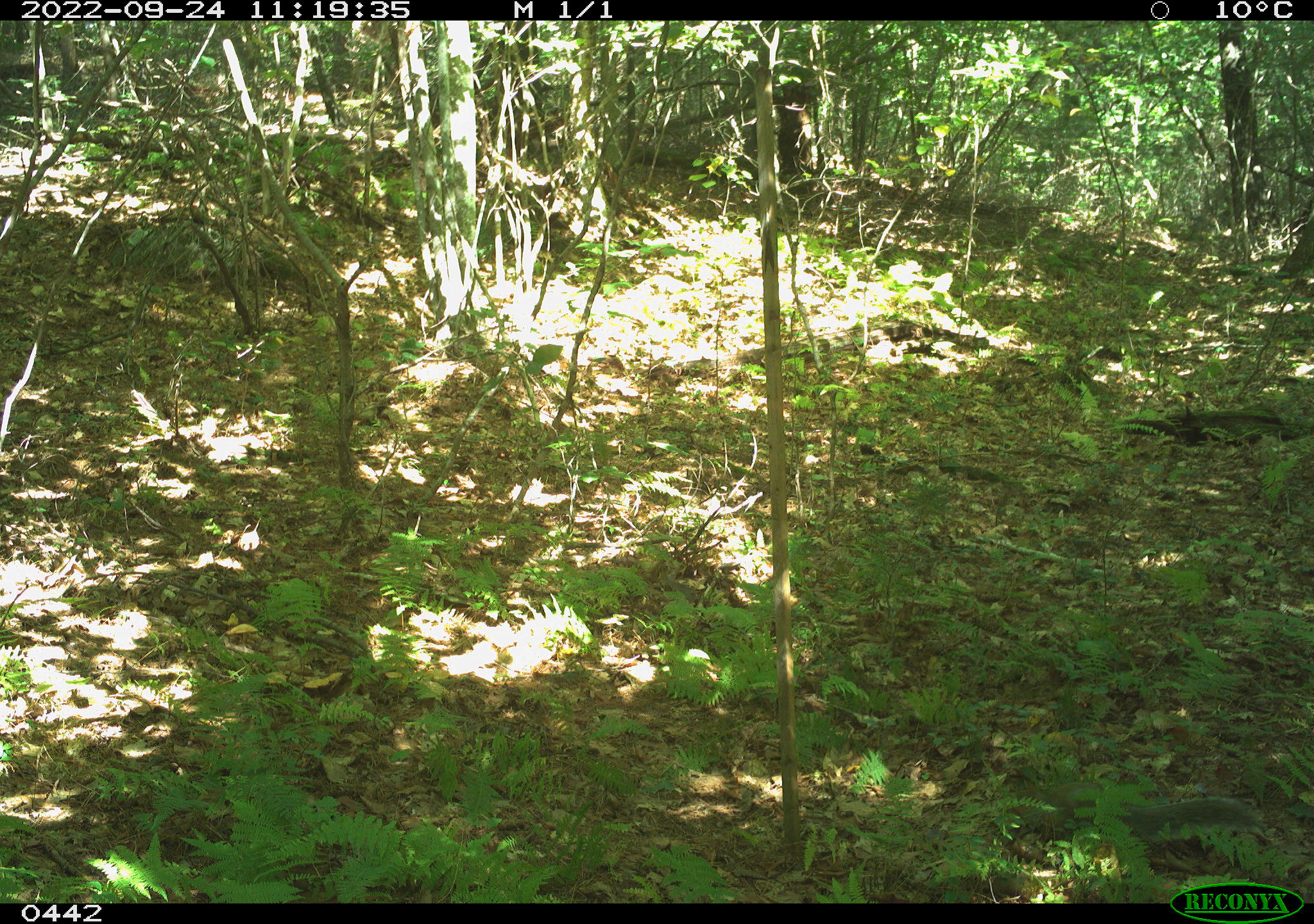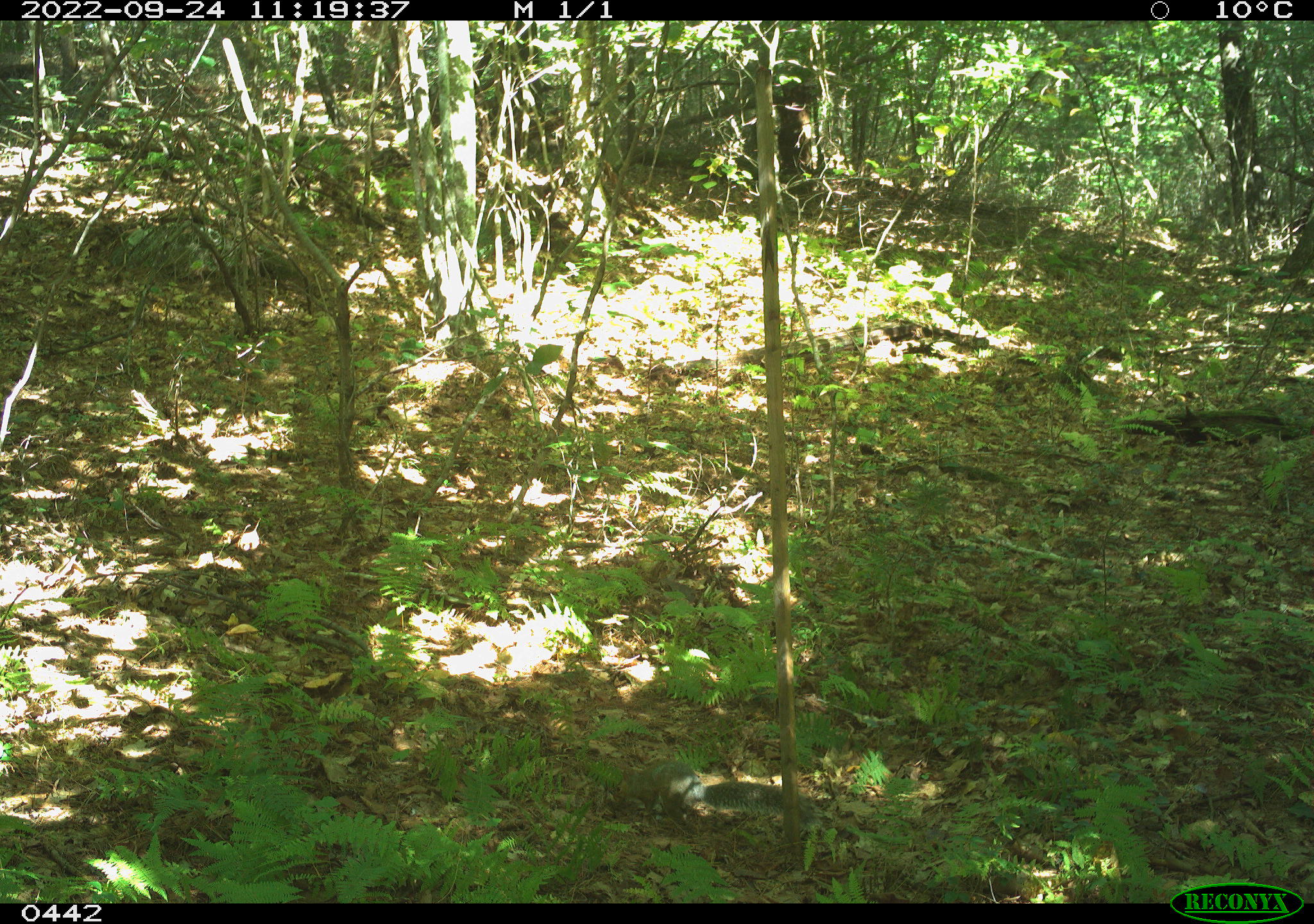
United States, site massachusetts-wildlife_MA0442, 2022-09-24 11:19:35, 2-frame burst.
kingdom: Animalia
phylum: Chordata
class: Mammalia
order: Rodentia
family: Sciuridae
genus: Sciurus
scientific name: Sciurus carolinensis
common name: gray squirrel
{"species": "gray squirrel (Sciurus carolinensis)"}